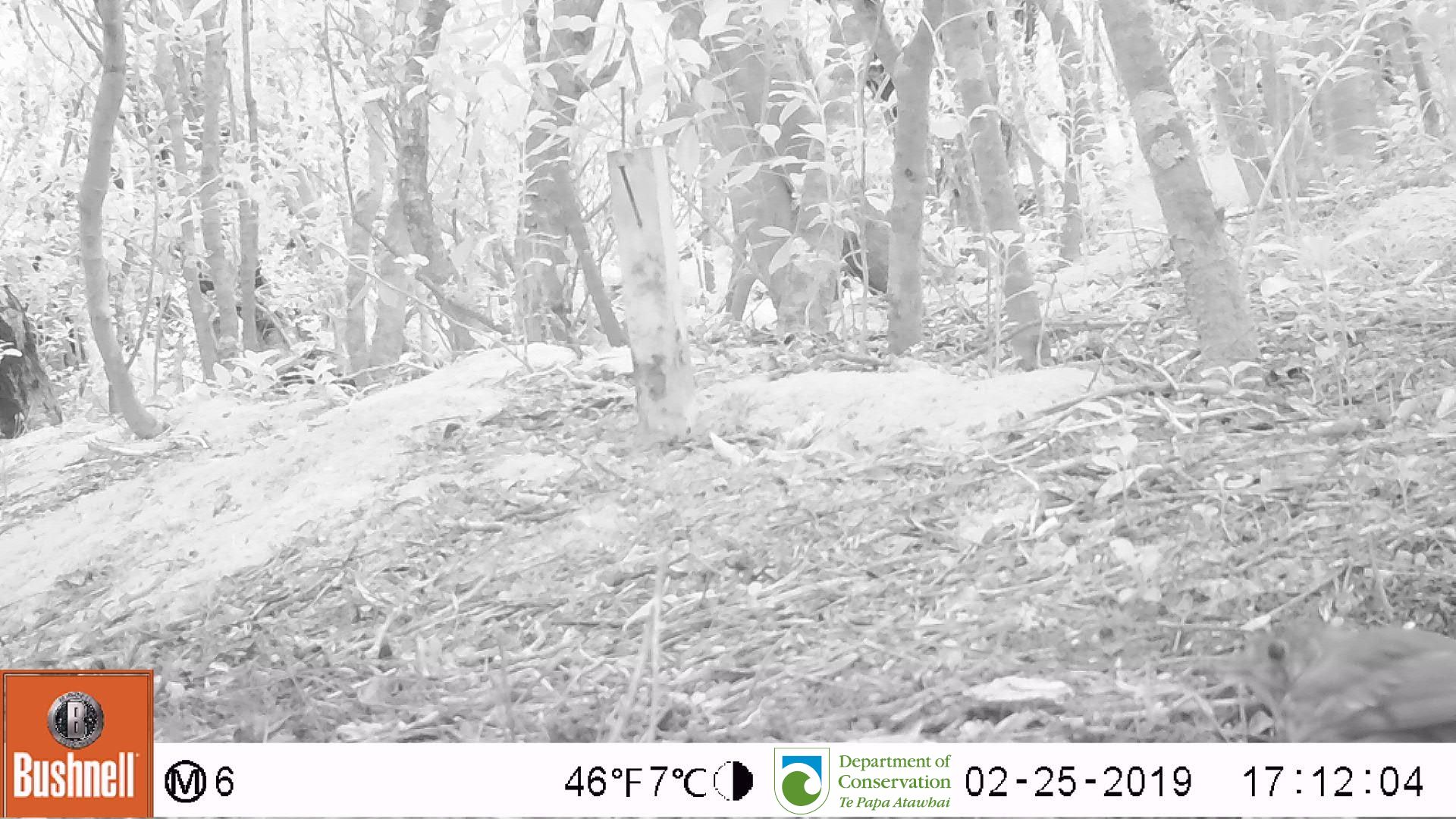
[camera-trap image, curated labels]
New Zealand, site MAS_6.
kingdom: Animalia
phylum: Chordata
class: Aves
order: Passeriformes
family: Turdidae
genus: Turdus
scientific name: Turdus philomelos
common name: song thrush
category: thrush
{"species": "thrush (song thrush) (Turdus philomelos)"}